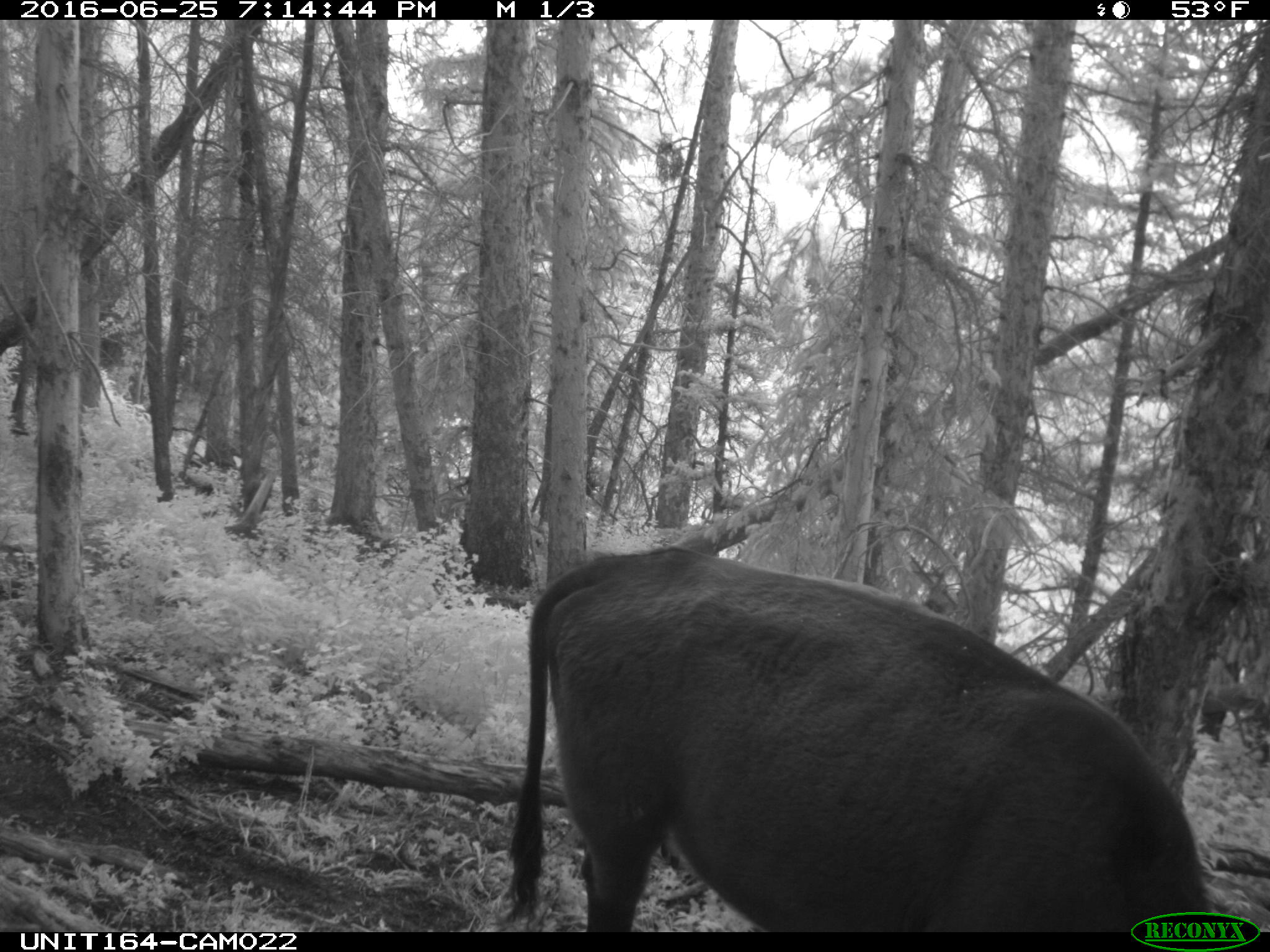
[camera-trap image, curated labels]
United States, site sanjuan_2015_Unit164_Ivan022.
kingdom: Animalia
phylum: Chordata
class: Mammalia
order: Artiodactyla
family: Bovidae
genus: Bos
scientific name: Bos taurus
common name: domestic cow